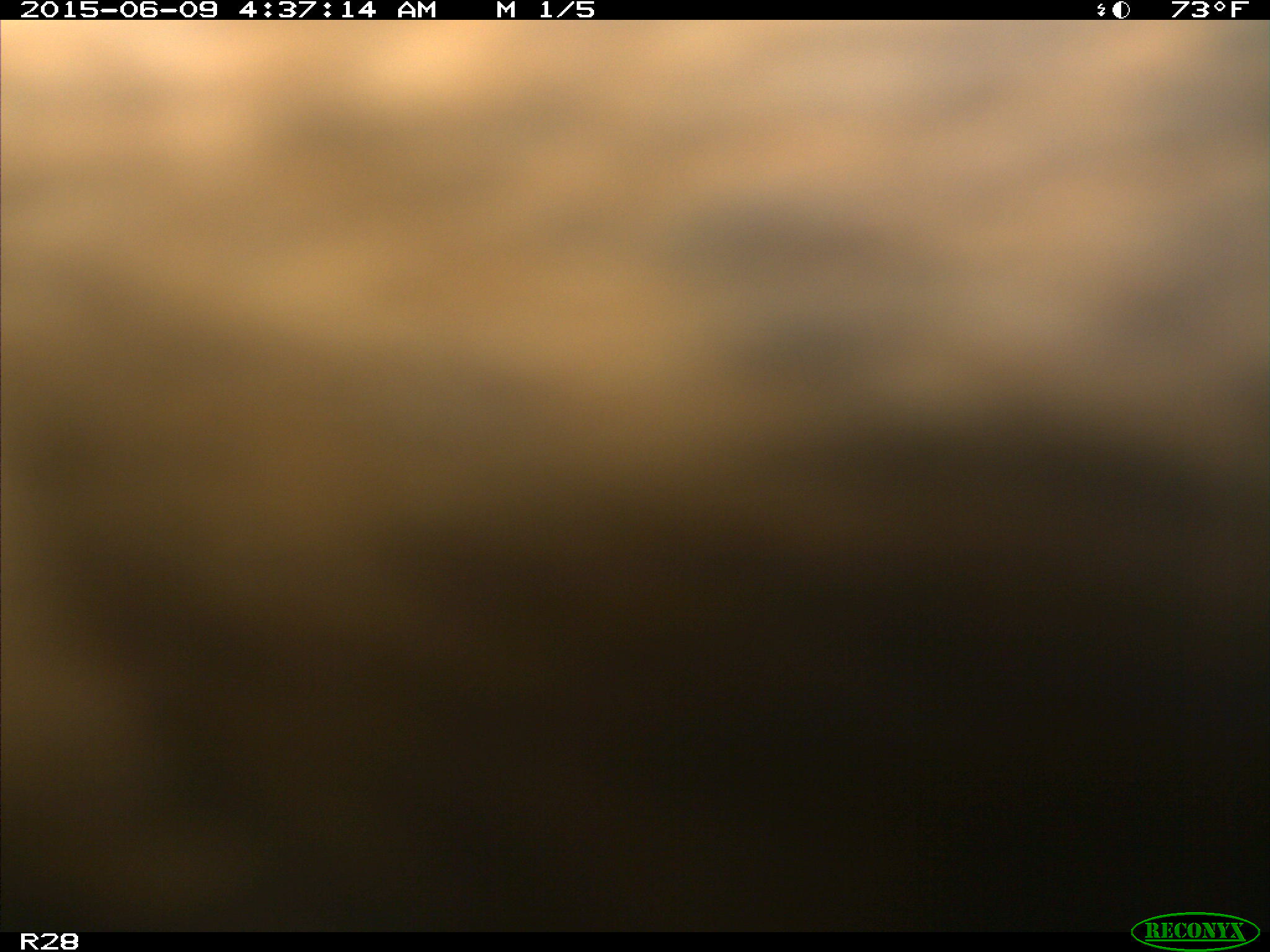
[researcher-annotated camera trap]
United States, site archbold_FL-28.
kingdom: Animalia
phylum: Chordata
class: Mammalia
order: Artiodactyla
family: Bovidae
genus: Bos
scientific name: Bos taurus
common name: domestic cow